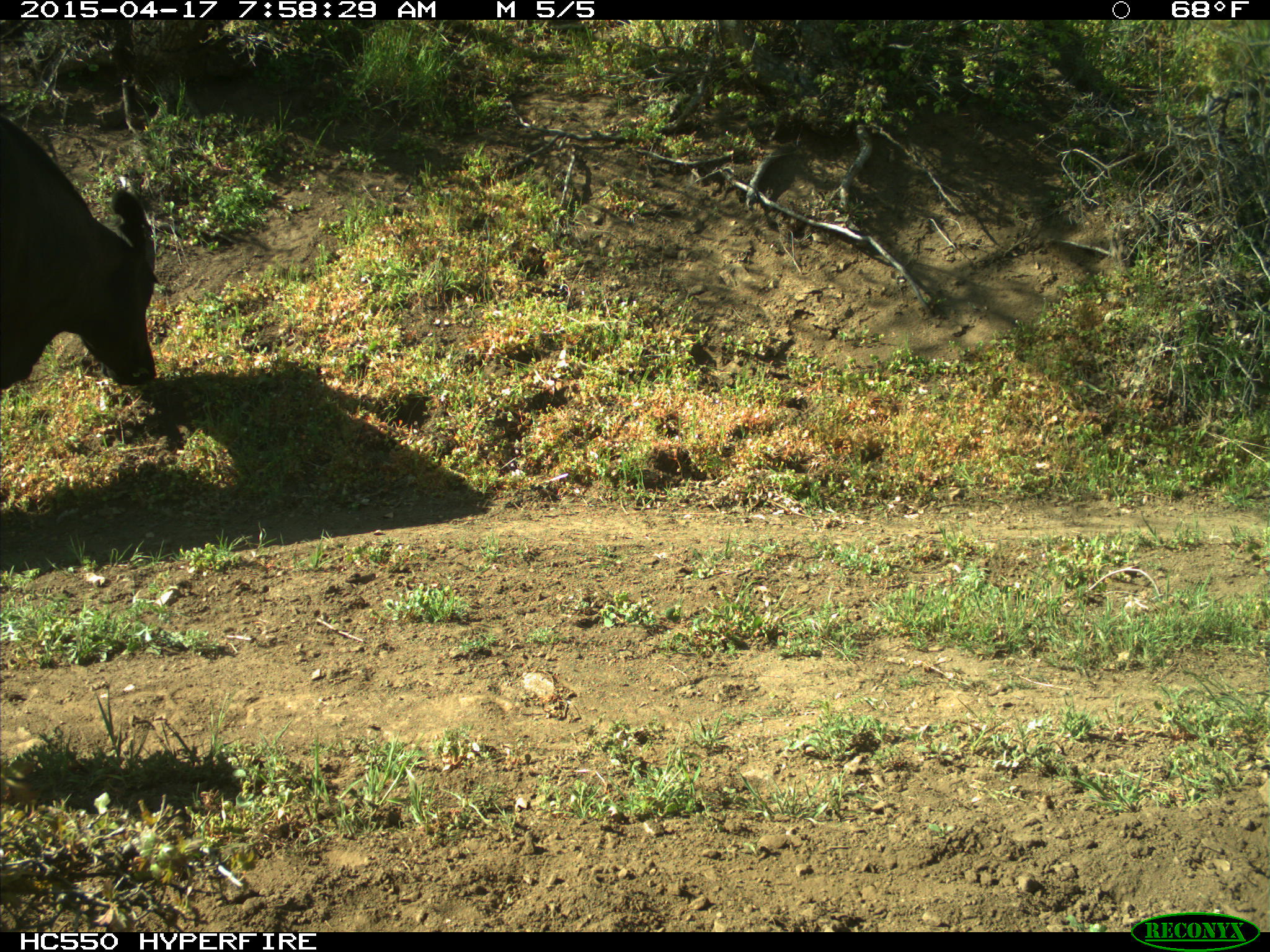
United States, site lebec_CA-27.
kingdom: Animalia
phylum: Chordata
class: Mammalia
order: Artiodactyla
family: Bovidae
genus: Bos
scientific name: Bos taurus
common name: domestic cow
Bos taurus (domestic cow).